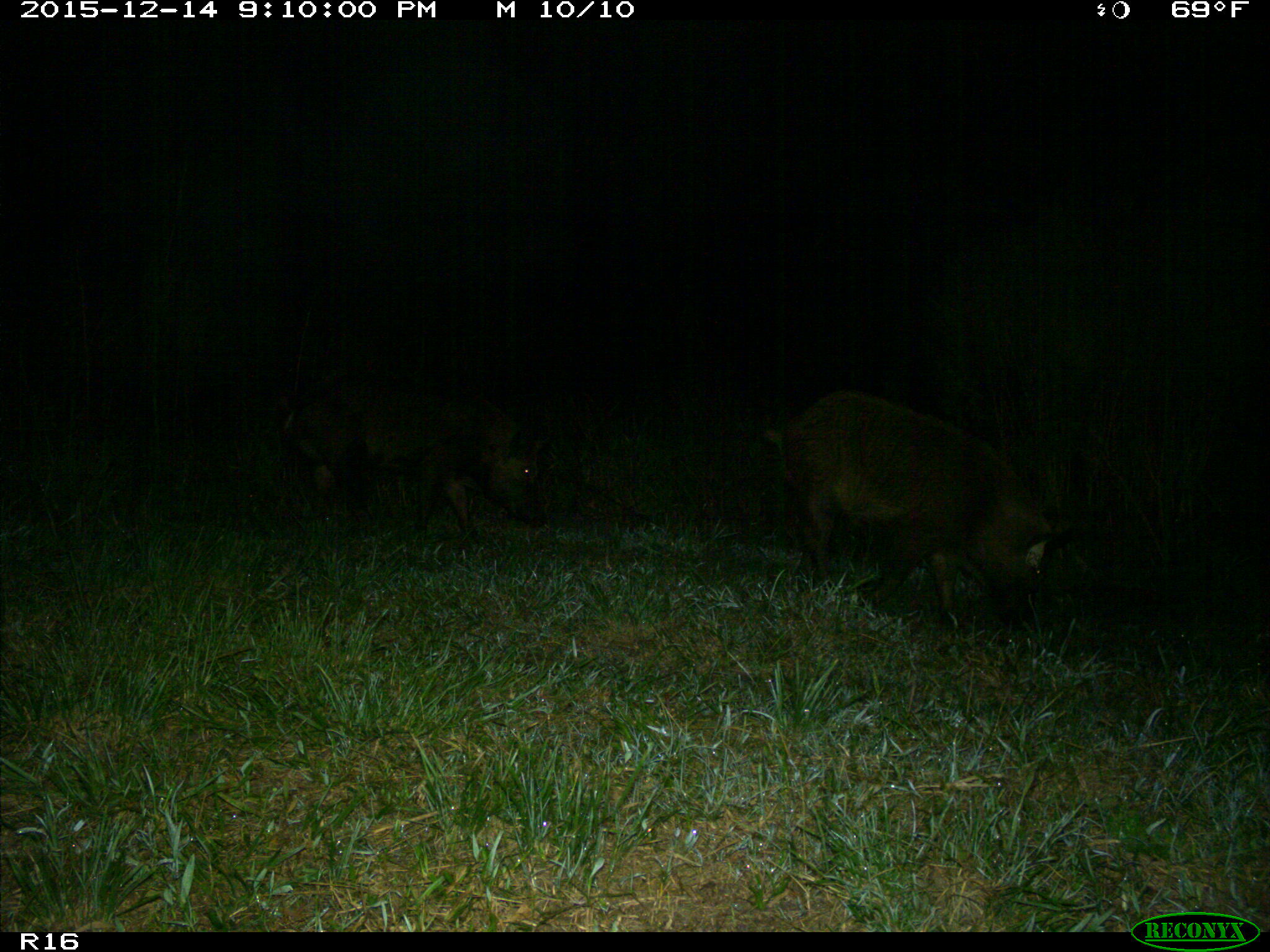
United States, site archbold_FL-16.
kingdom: Animalia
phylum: Chordata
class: Mammalia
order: Artiodactyla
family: Suidae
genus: Sus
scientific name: Sus scrofa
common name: wild boar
Sus scrofa (wild boar).